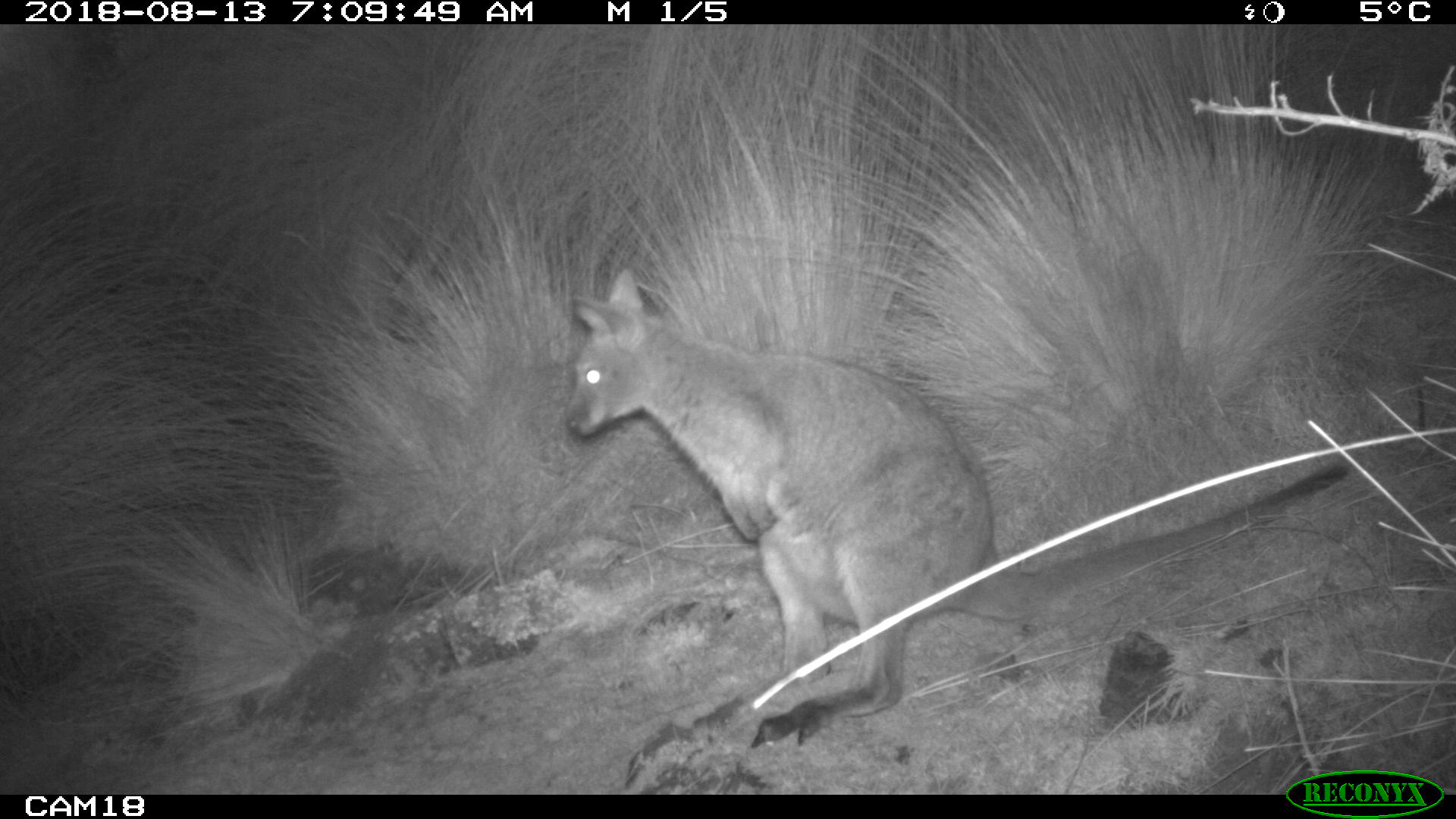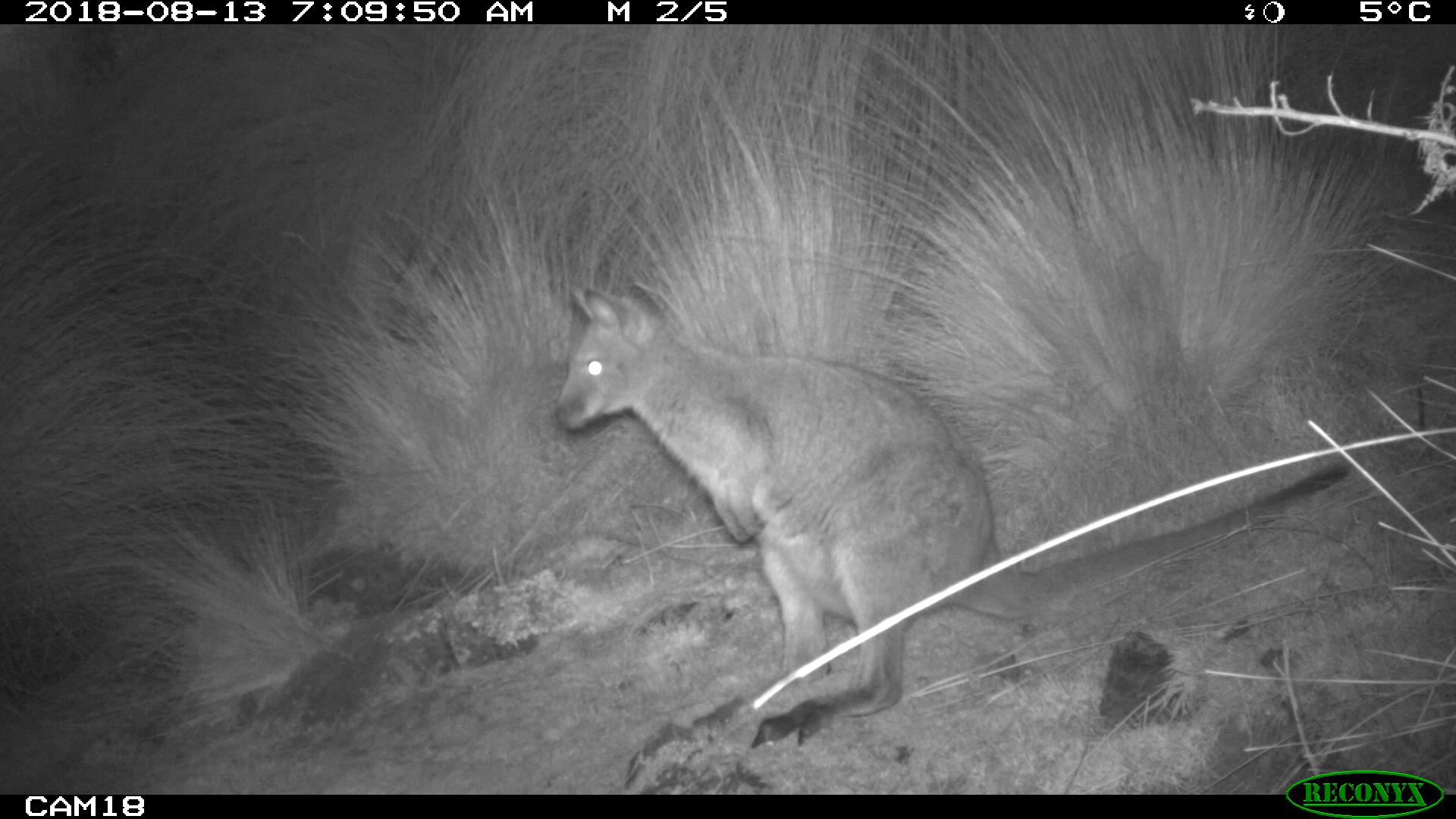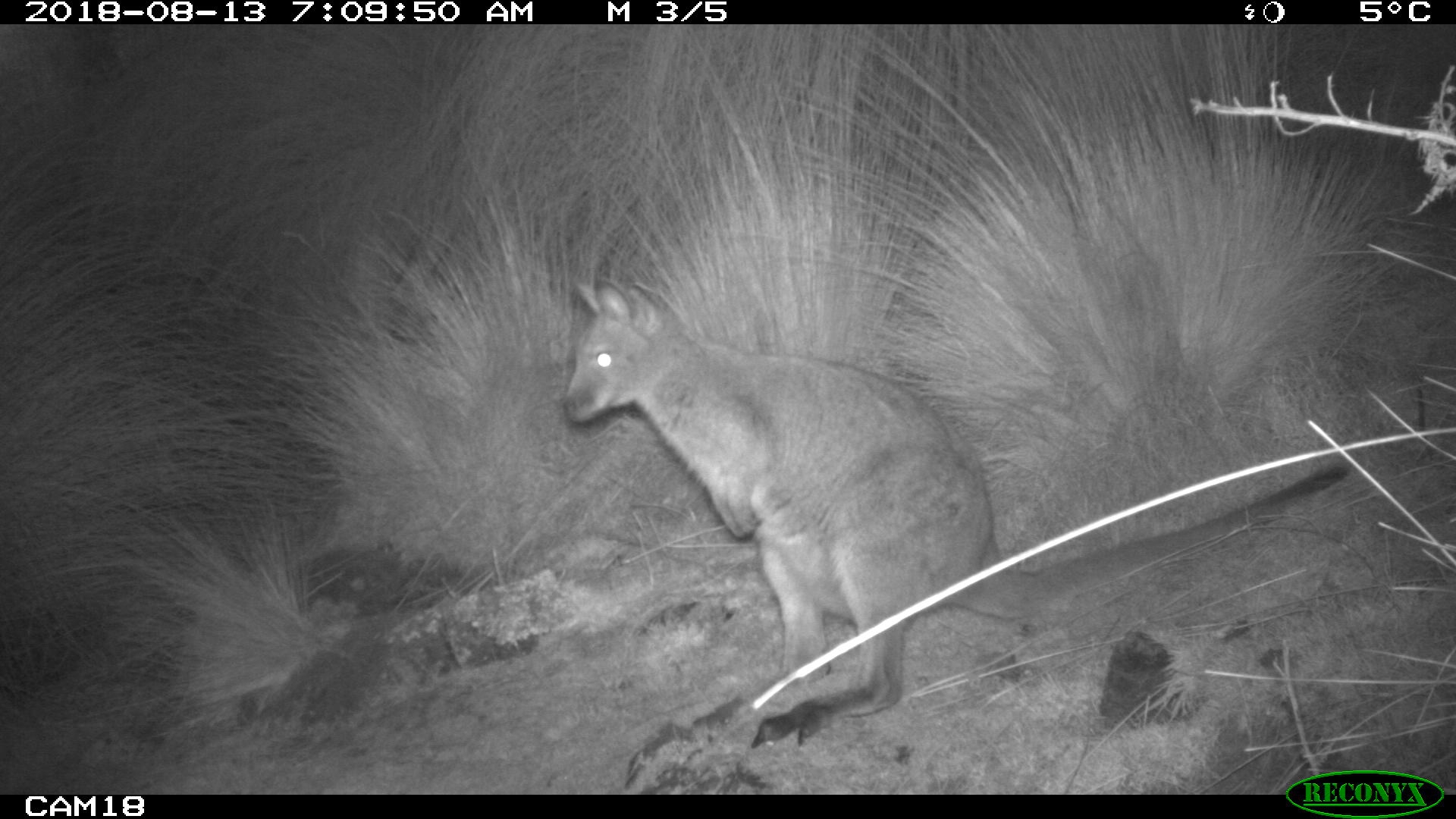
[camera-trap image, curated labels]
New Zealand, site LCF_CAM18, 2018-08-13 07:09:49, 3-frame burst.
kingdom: Animalia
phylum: Chordata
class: Mammalia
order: Diprotodontia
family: Macropodidae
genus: Notamacropus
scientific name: Notamacropus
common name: wallaby